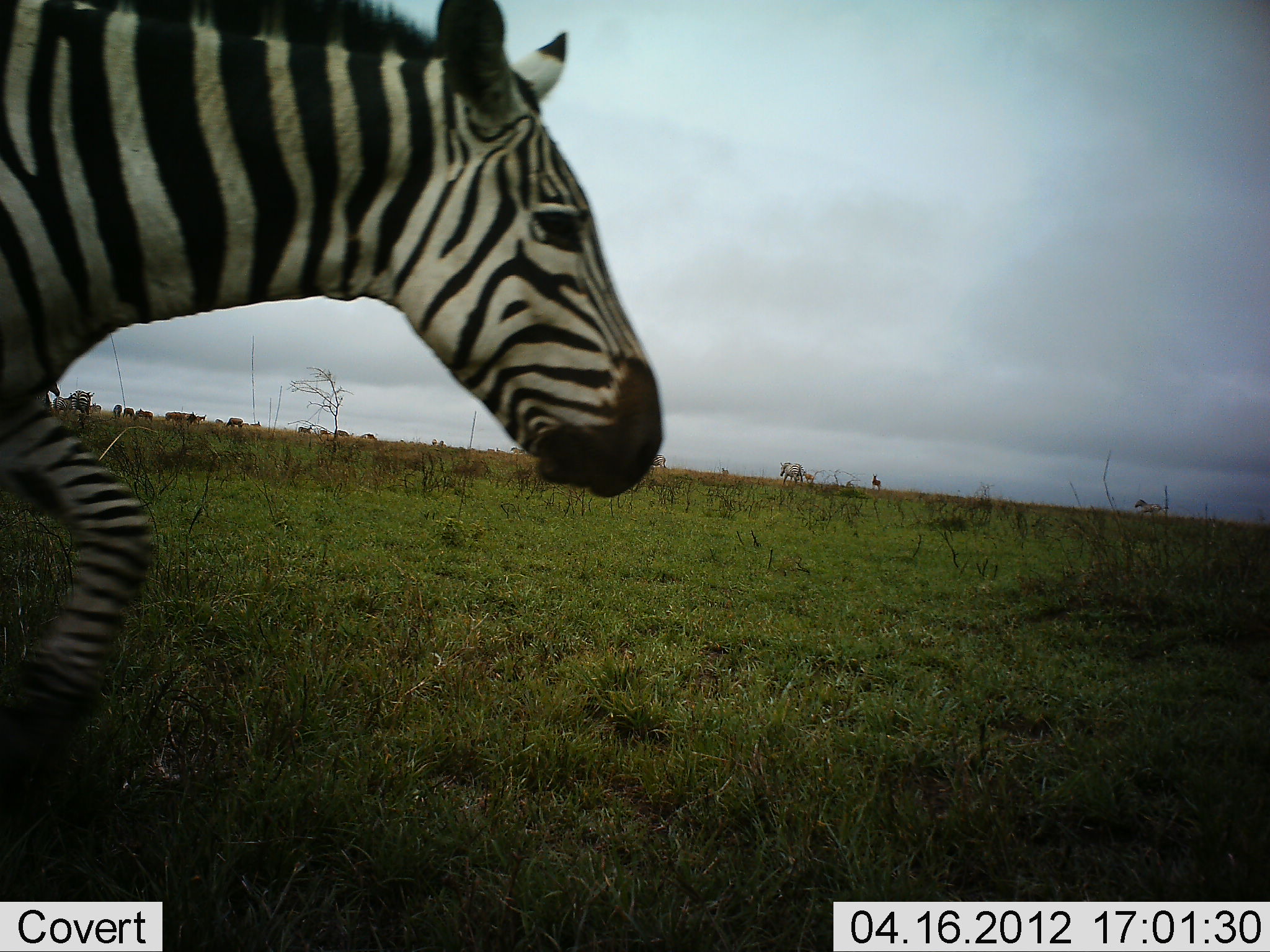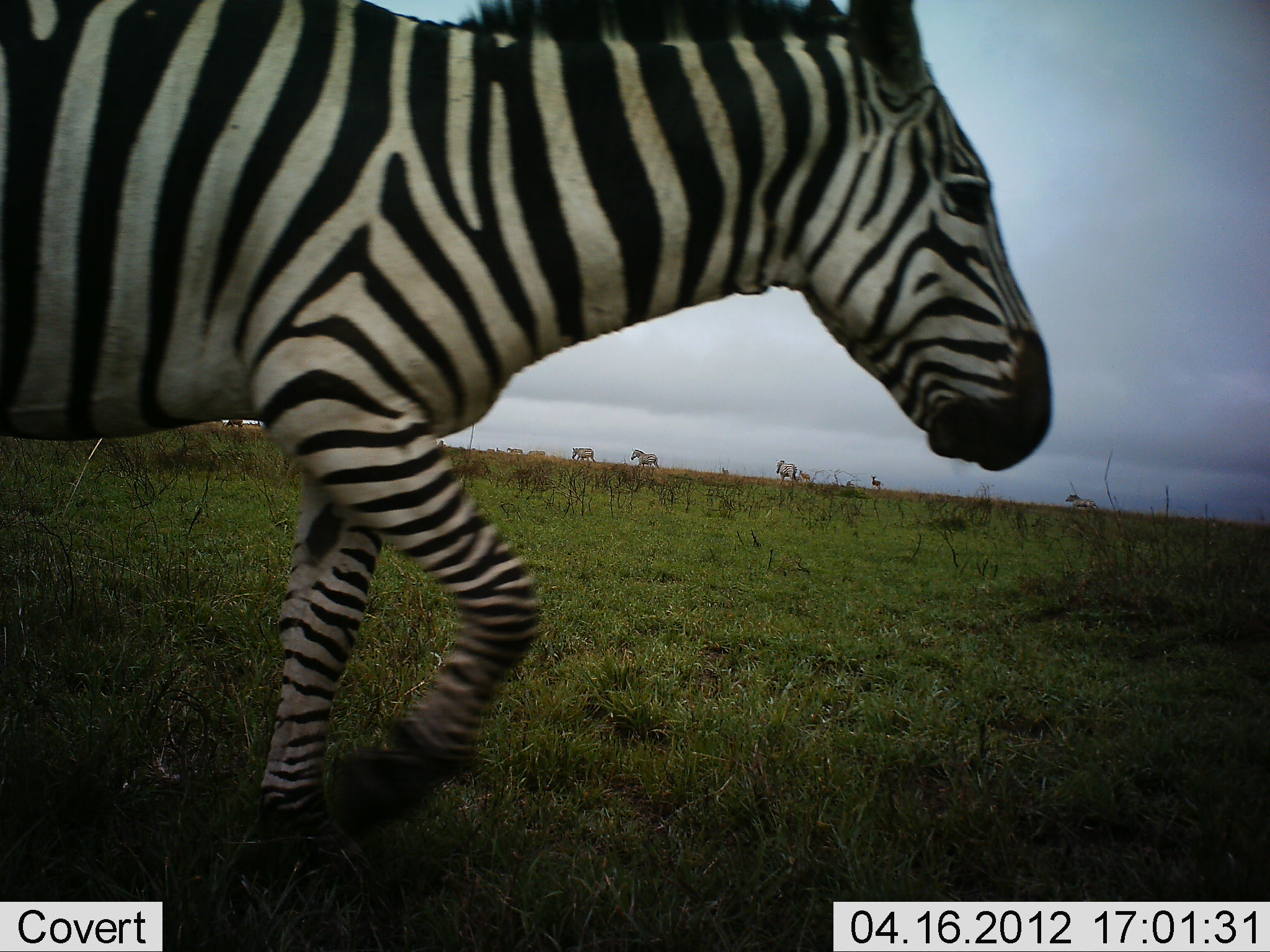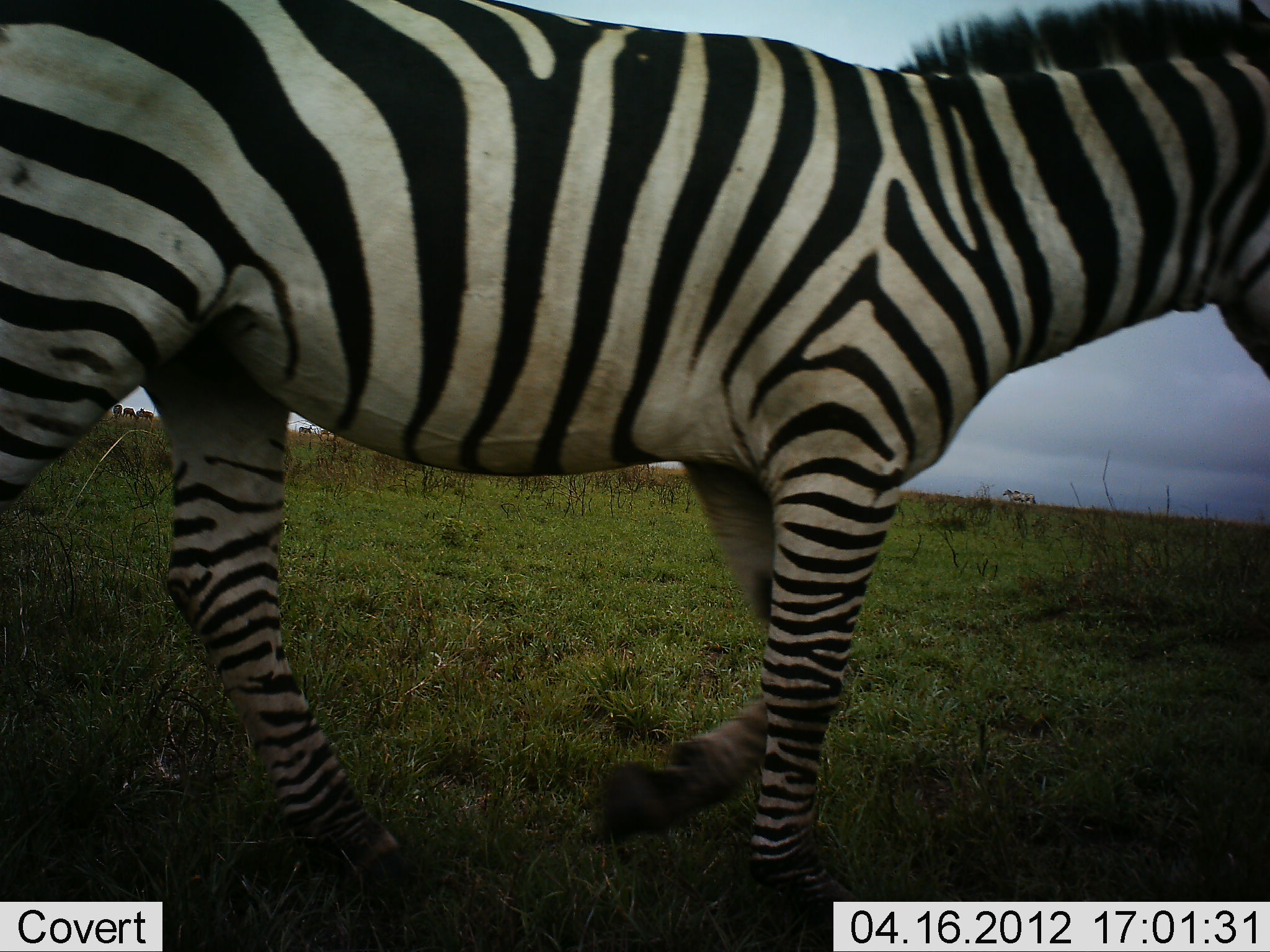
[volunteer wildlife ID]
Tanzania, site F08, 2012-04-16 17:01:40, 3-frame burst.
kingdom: Animalia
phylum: Chordata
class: Mammalia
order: Perissodactyla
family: Equidae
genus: Equus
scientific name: Equus quagga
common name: plains zebra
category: zebra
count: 5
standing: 25%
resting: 0%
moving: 100%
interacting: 0%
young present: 0%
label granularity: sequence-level